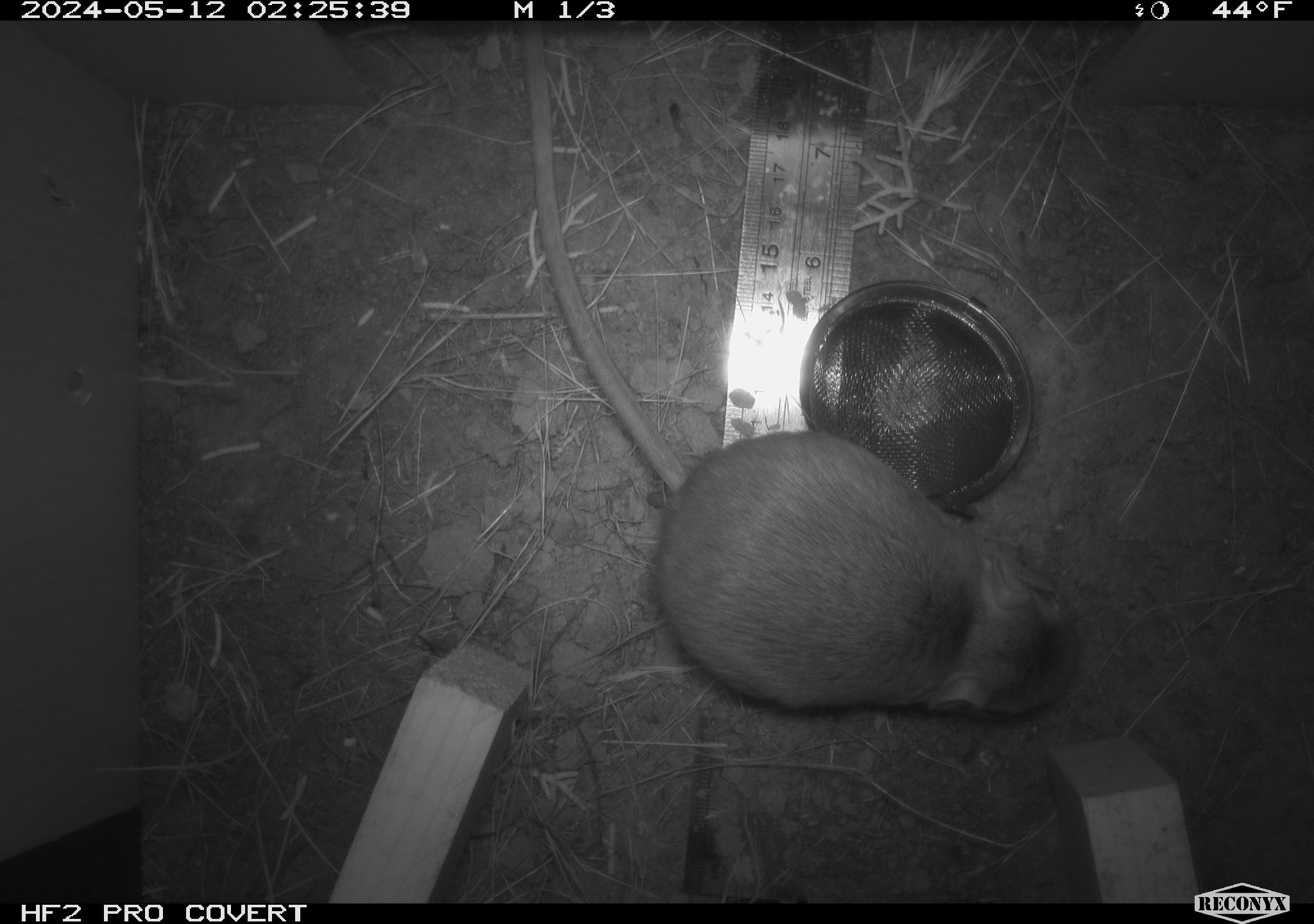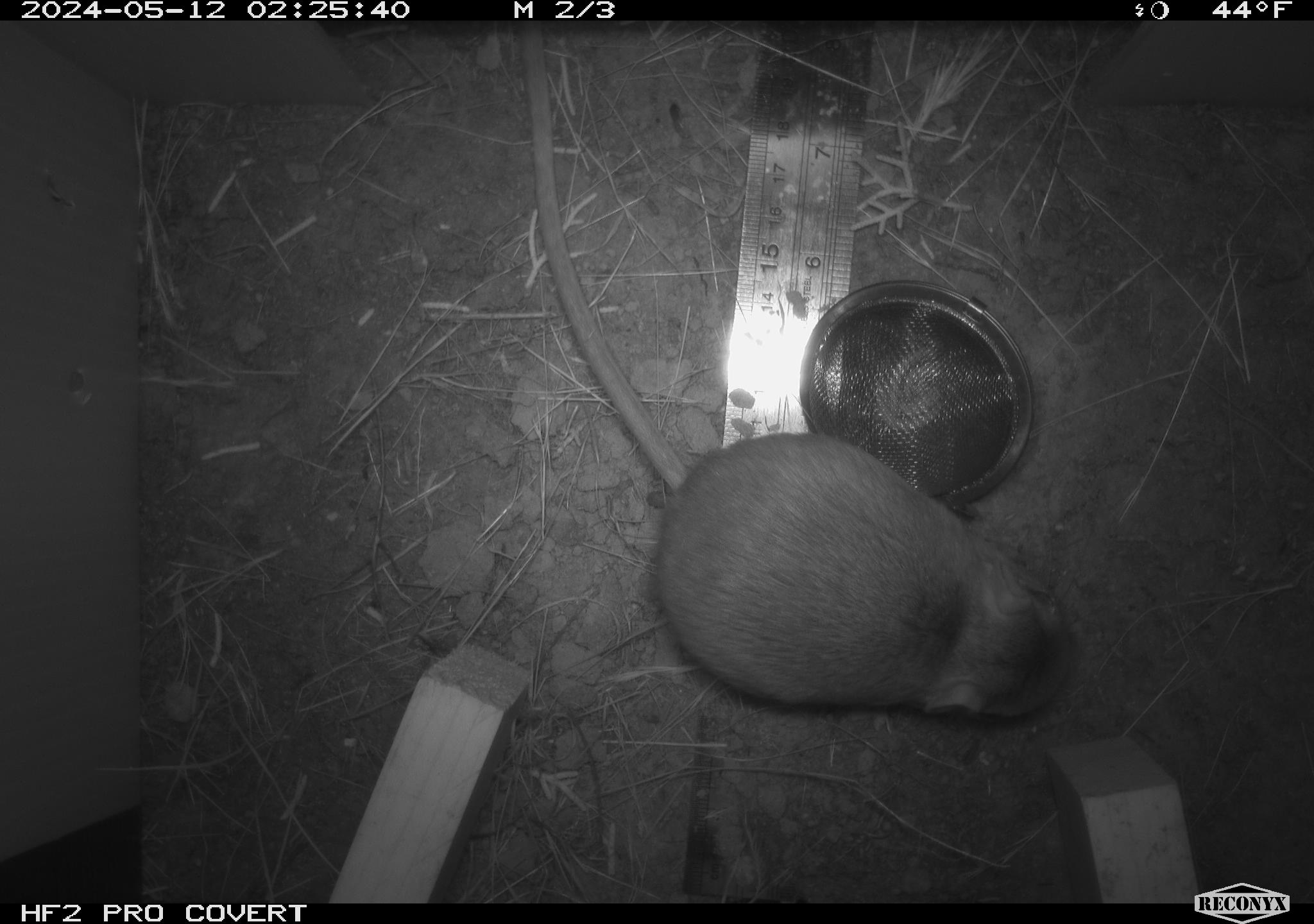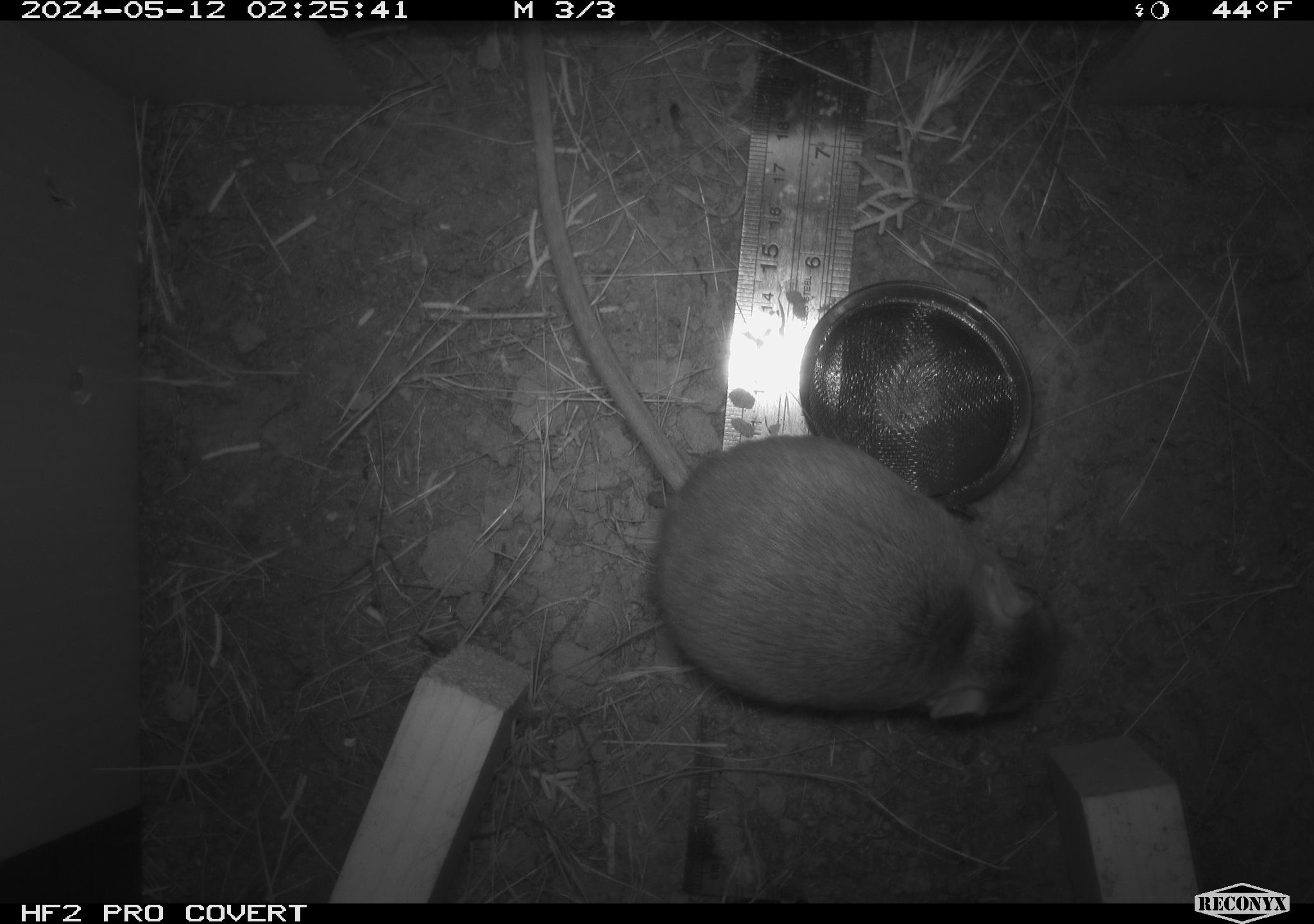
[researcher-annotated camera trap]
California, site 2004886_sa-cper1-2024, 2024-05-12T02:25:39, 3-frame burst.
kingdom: Animalia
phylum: Chordata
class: Mammalia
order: Rodentia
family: Heteromyidae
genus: Dipodomys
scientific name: Dipodomys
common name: kangaroo rats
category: dipodomys species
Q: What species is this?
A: Dipodomys species (kangaroo rats) (Dipodomys).